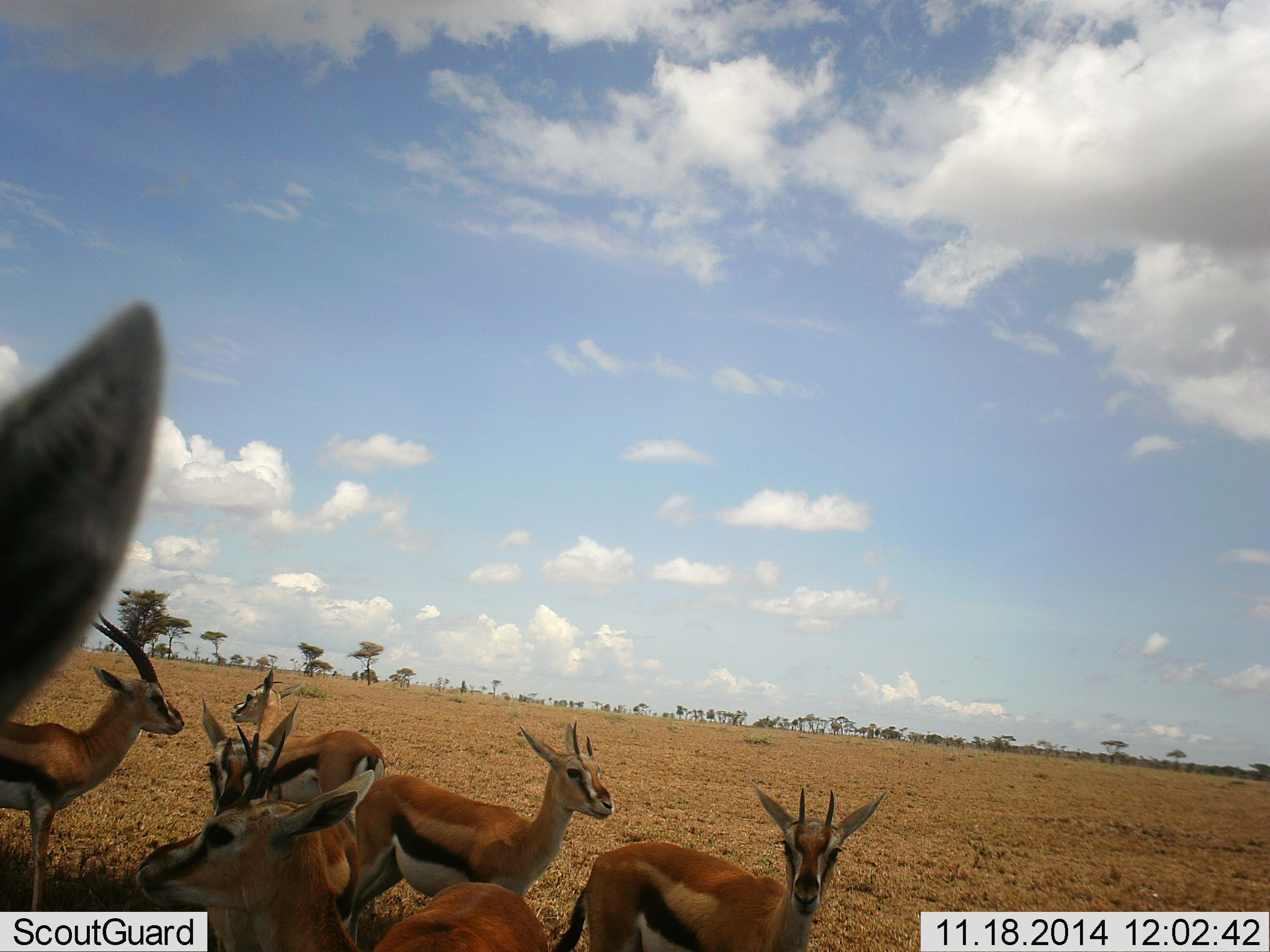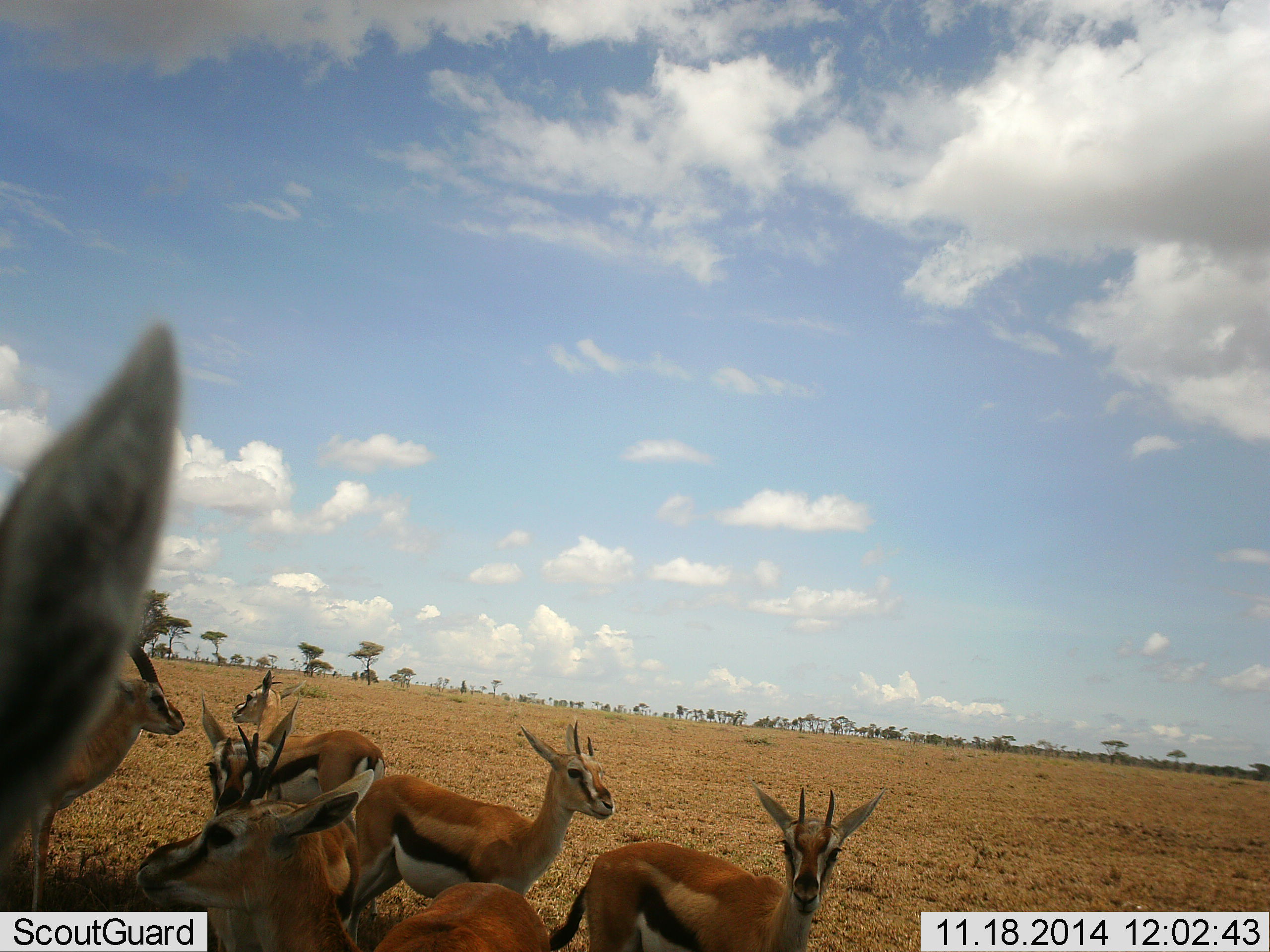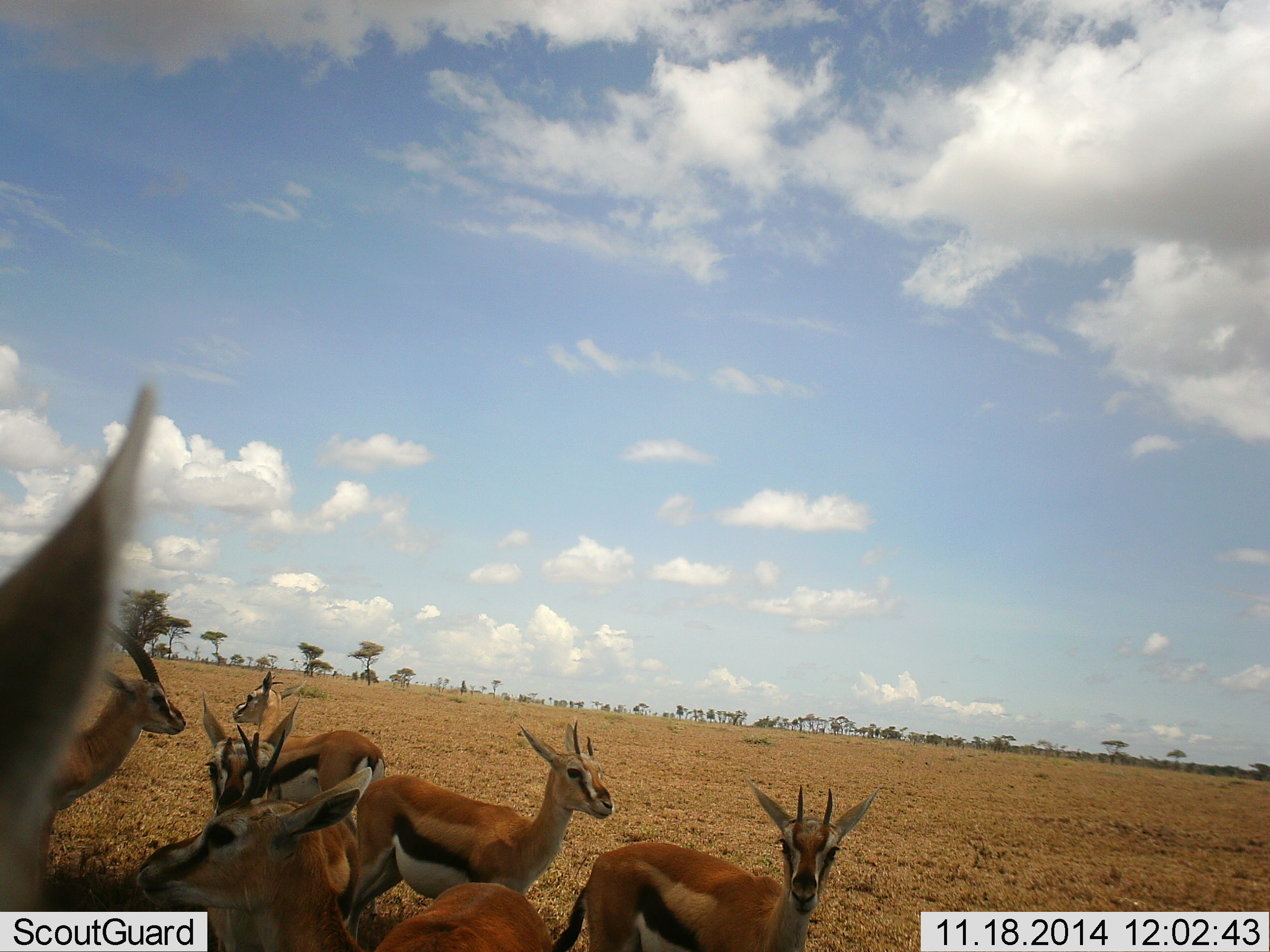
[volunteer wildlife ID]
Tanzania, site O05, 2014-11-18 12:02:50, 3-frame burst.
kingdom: Animalia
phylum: Chordata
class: Mammalia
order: Artiodactyla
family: Bovidae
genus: Eudorcas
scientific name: Eudorcas thomsonii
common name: thomson's gazelle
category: gazellethomsons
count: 7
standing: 100%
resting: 10%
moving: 0%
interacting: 10%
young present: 0%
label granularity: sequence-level